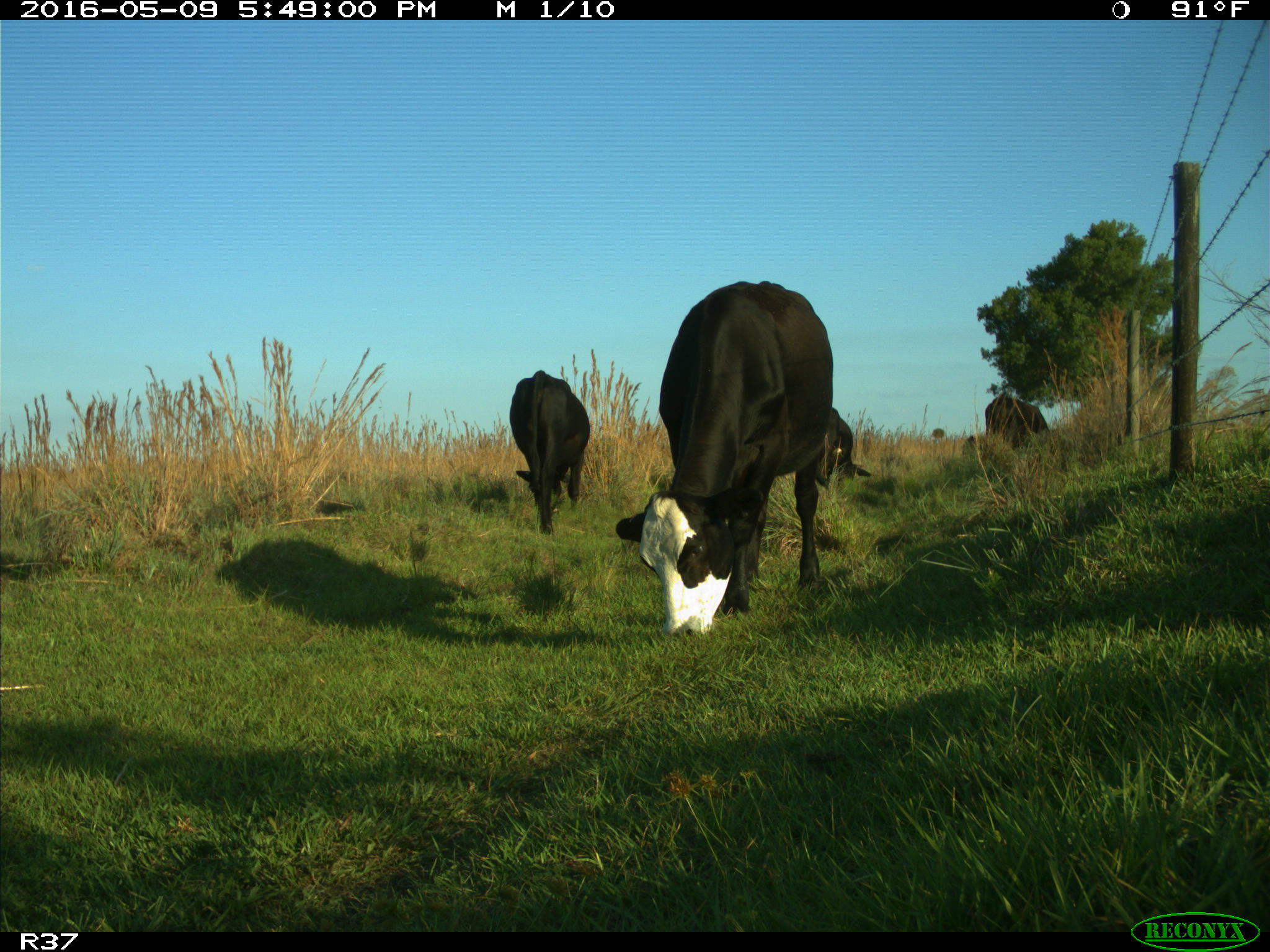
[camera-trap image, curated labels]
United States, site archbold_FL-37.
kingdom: Animalia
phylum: Chordata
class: Mammalia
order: Artiodactyla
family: Bovidae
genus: Bos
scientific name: Bos taurus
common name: domestic cow